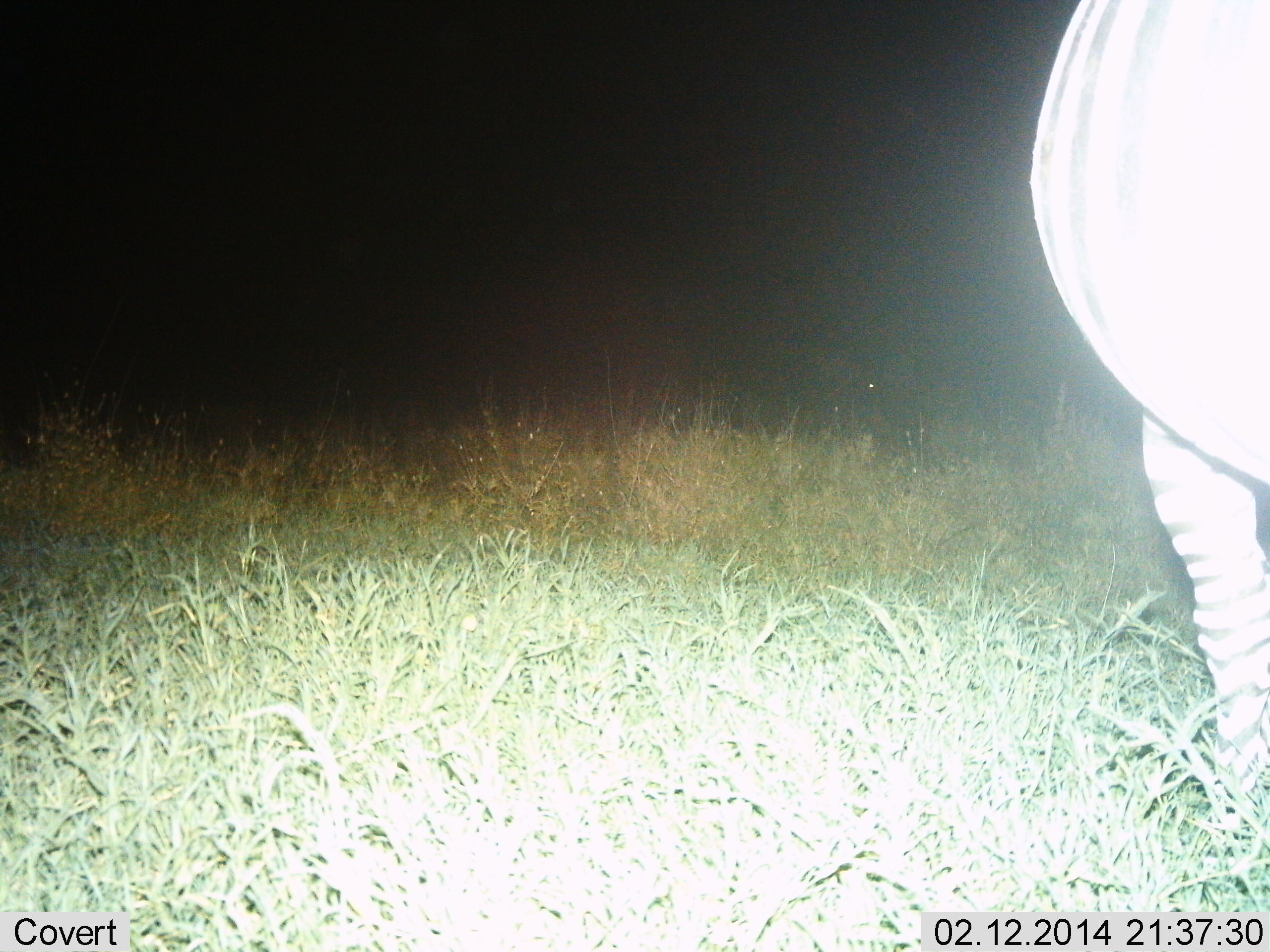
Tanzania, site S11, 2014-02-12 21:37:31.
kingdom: Animalia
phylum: Chordata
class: Mammalia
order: Perissodactyla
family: Equidae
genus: Equus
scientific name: Equus quagga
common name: plains zebra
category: zebra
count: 1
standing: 90%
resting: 0%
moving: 20%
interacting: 0%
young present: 0%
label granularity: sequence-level